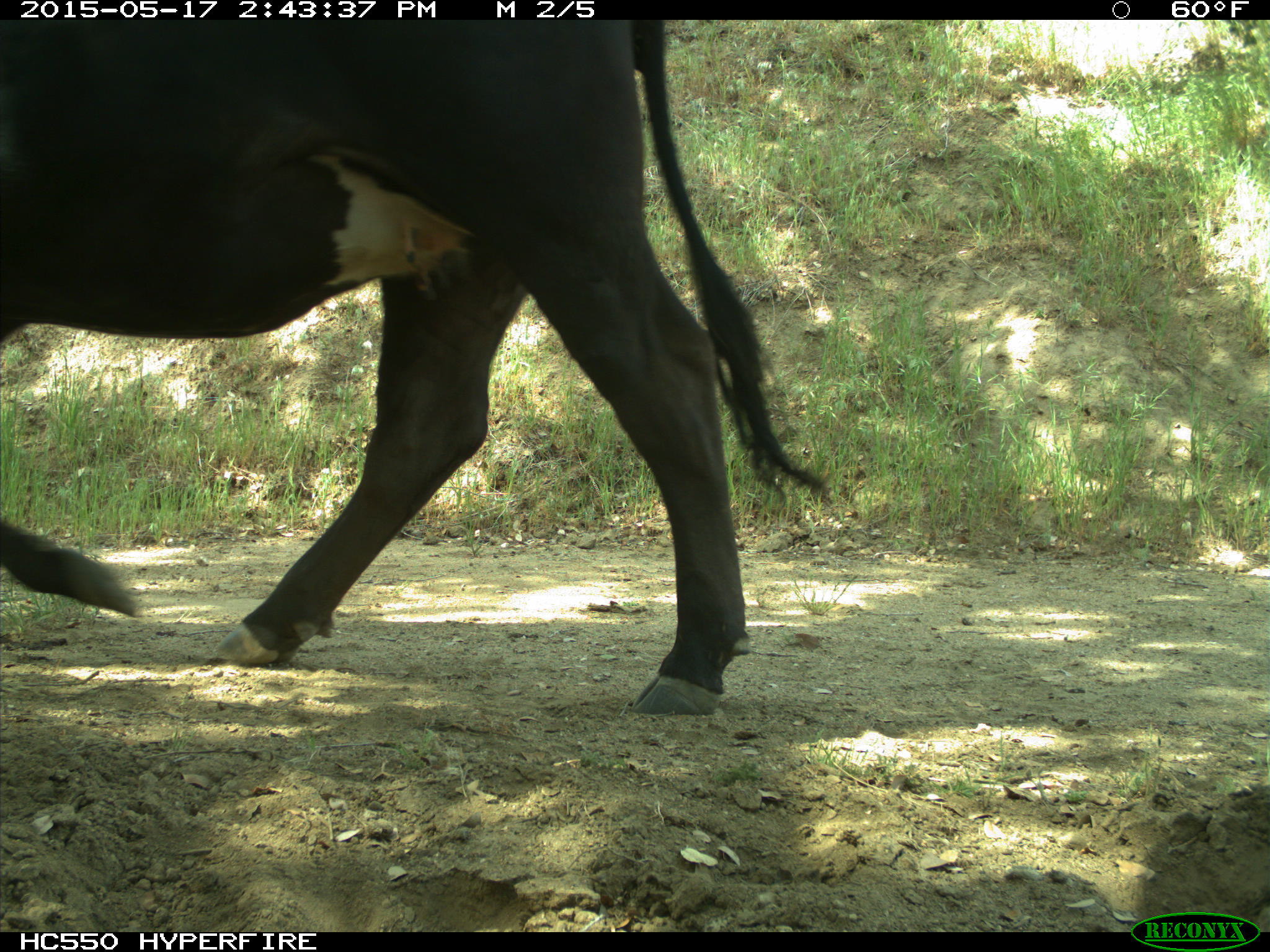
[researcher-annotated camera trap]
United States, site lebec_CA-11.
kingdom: Animalia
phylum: Chordata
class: Mammalia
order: Artiodactyla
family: Bovidae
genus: Bos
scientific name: Bos taurus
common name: domestic cow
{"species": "Bos taurus (domestic cow)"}